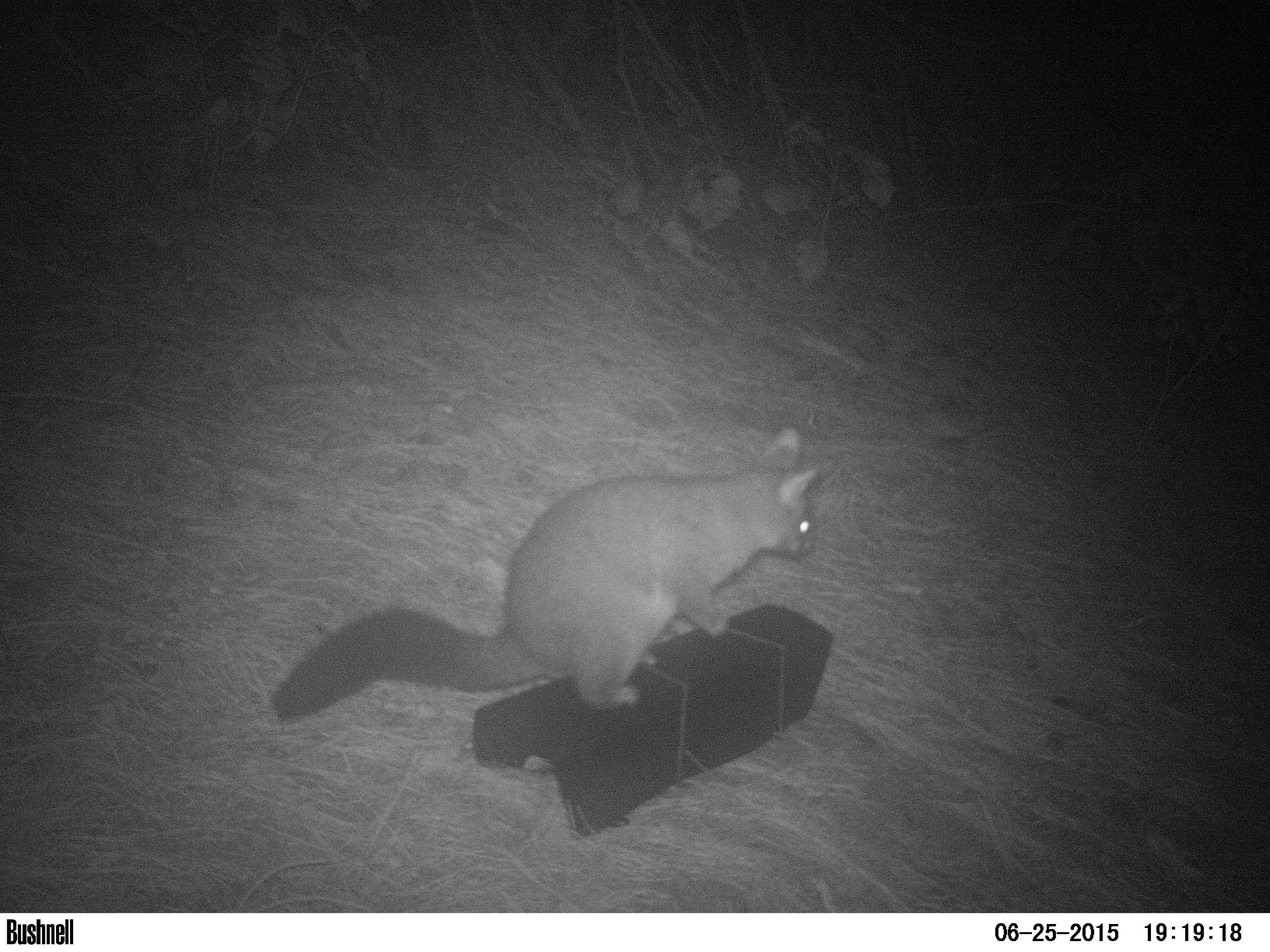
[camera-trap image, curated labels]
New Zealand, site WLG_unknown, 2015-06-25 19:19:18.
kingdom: Animalia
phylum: Chordata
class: Mammalia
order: Diprotodontia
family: Phalangeridae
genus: Trichosurus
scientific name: Trichosurus vulpecula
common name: common brushtail possum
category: possum